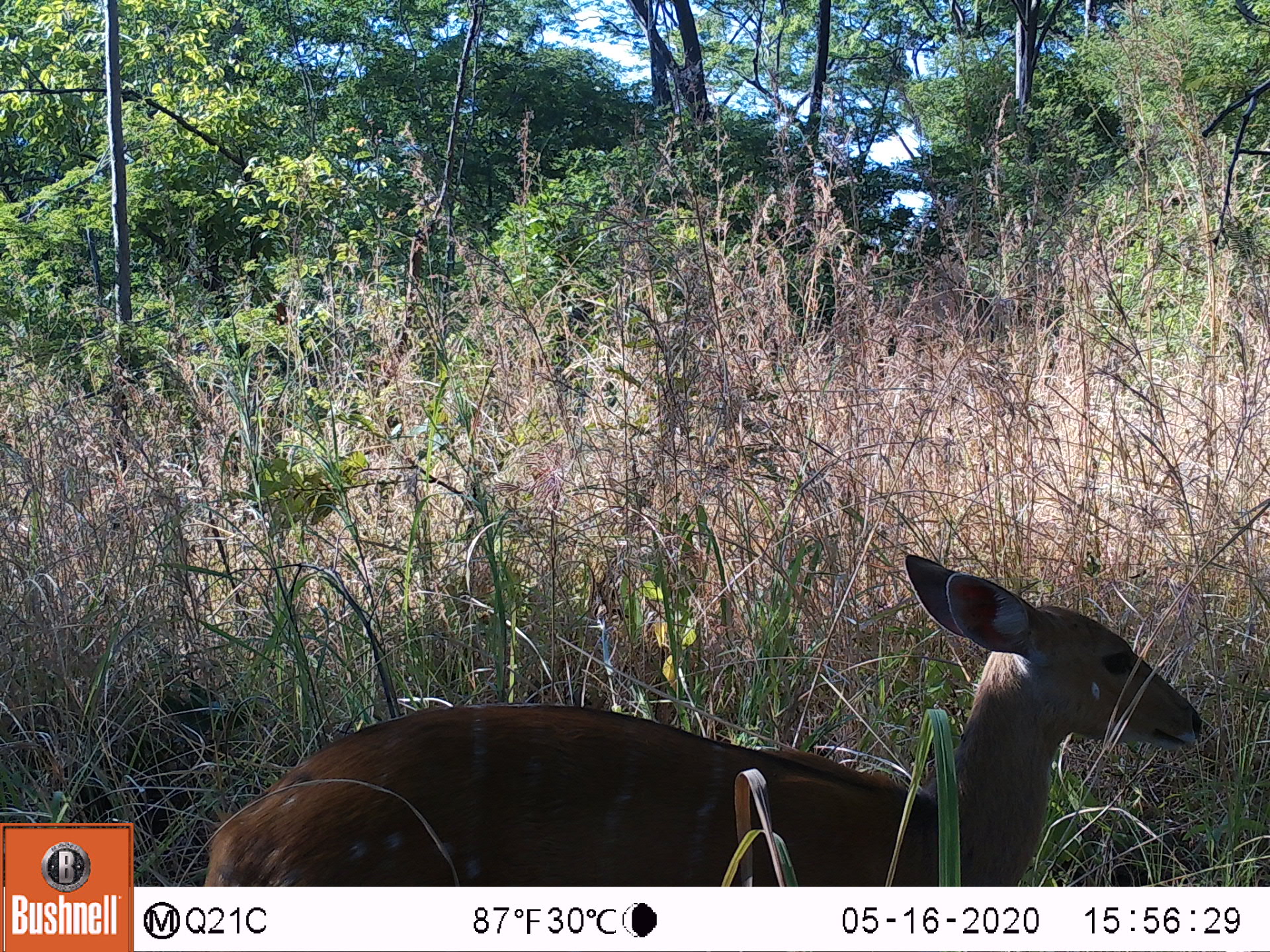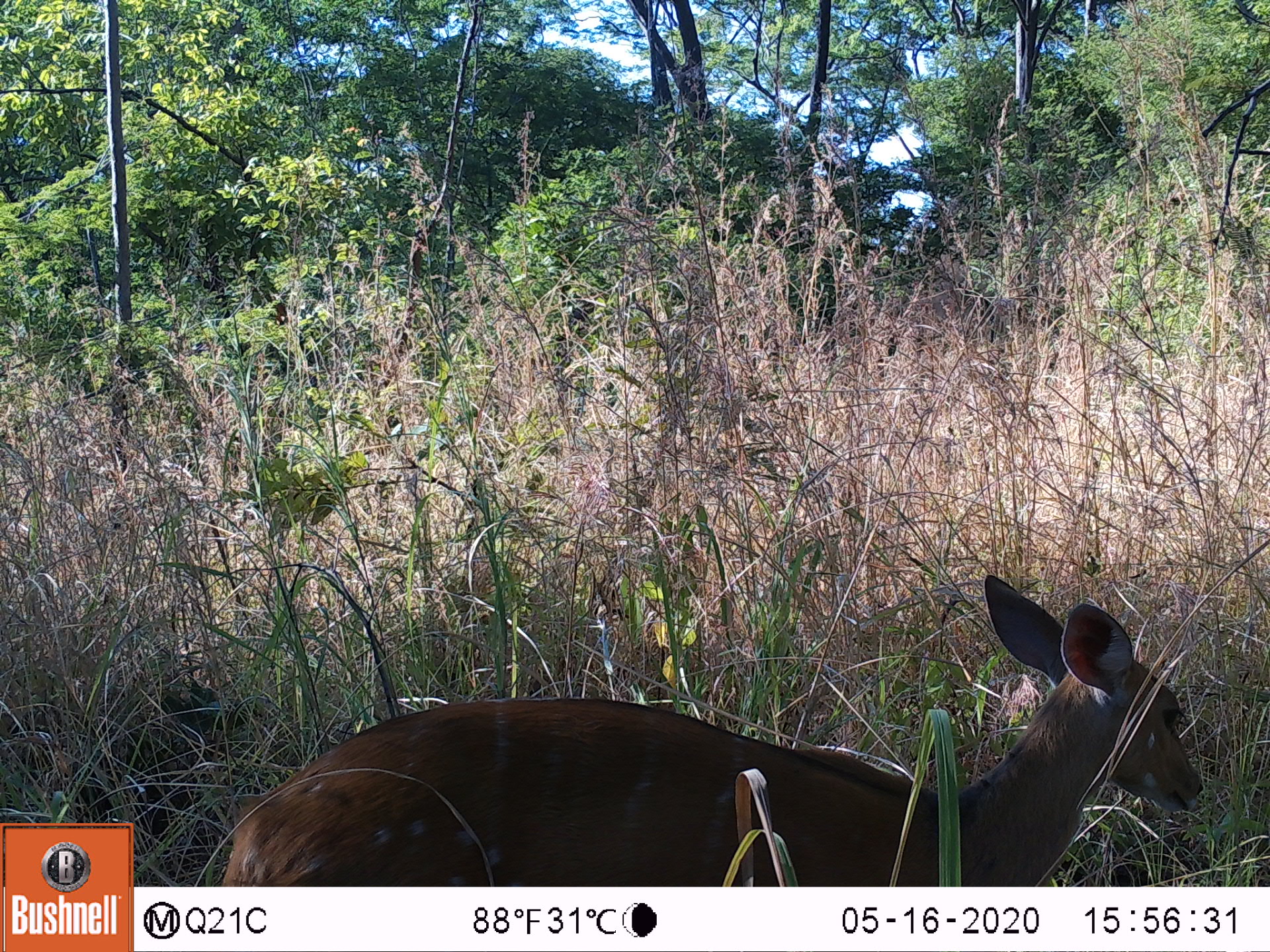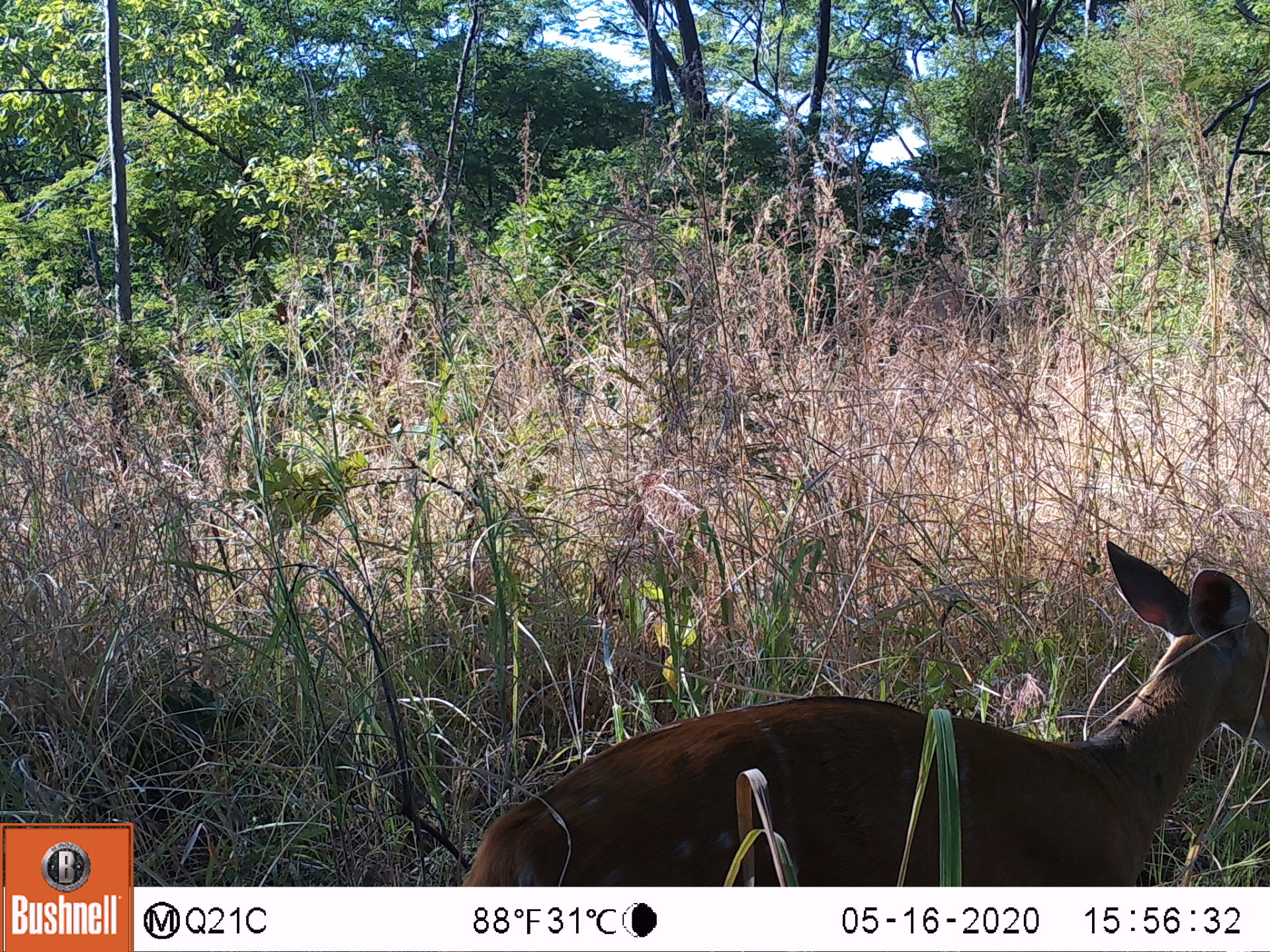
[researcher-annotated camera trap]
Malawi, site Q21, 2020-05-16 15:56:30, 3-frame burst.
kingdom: Animalia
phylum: Chordata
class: Mammalia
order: Artiodactyla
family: Bovidae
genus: Tragelaphus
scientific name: Tragelaphus sylvaticus sylvaticus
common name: cape bushbuck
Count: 1.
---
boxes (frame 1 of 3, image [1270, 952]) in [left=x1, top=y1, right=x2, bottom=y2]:
cape bushbuck: [left=202, top=546, right=1207, bottom=885]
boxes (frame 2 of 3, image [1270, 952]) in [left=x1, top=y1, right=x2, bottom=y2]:
cape bushbuck: [left=216, top=569, right=1206, bottom=885]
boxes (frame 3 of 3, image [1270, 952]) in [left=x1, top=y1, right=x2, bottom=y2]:
cape bushbuck: [left=458, top=541, right=1264, bottom=881]